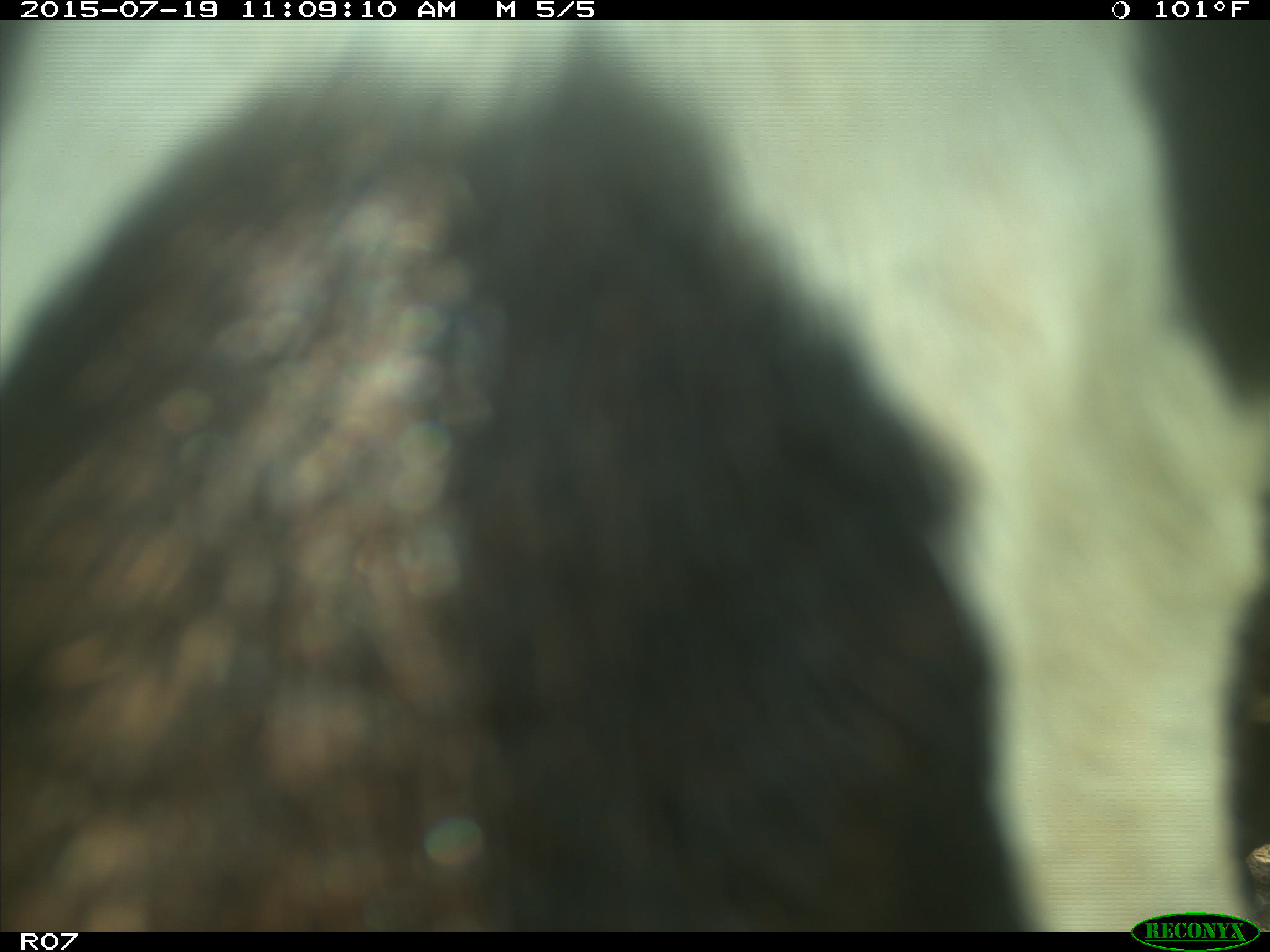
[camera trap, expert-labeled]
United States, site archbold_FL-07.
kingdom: Animalia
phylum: Chordata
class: Mammalia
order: Artiodactyla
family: Bovidae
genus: Bos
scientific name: Bos taurus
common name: domestic cow